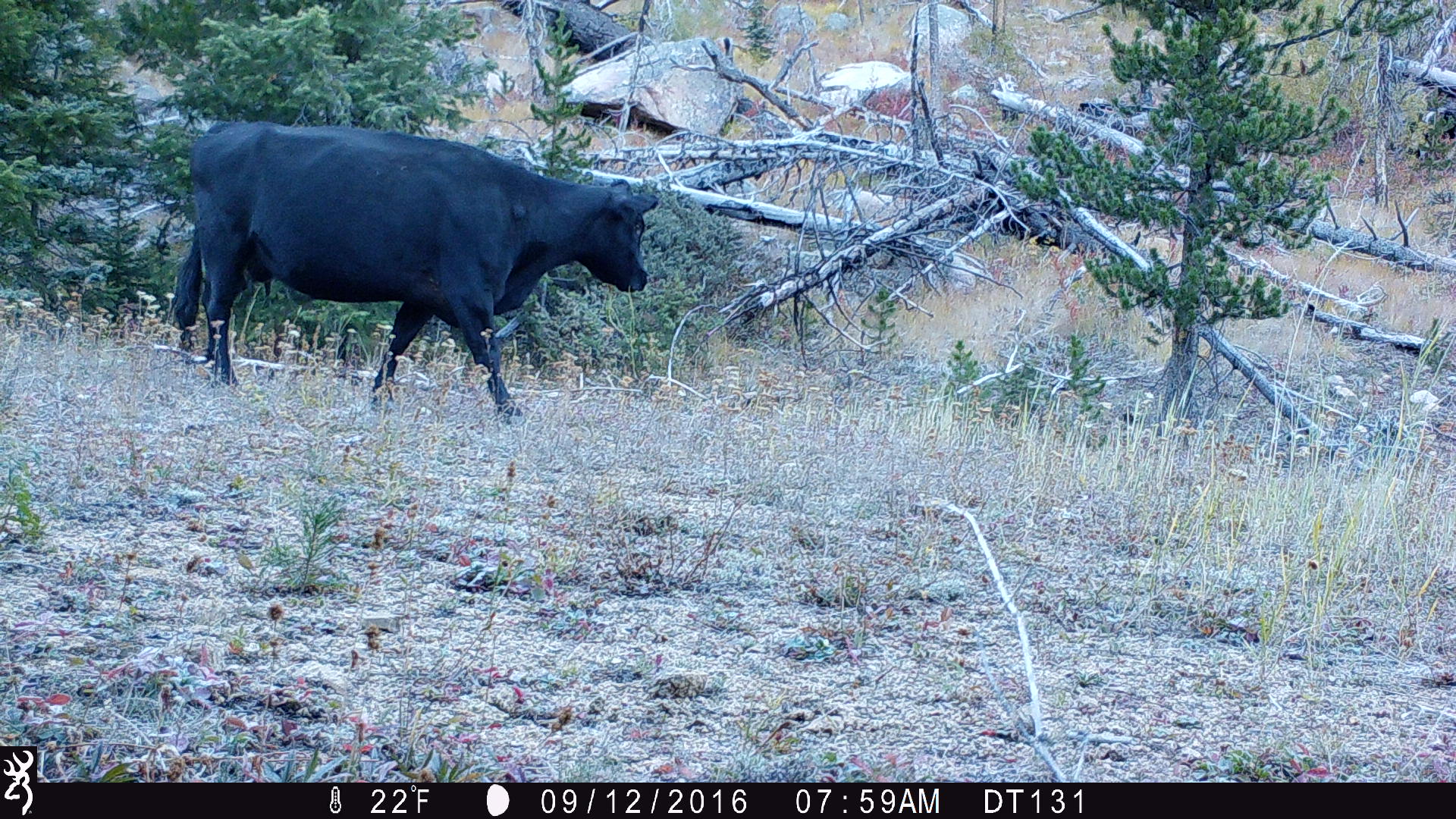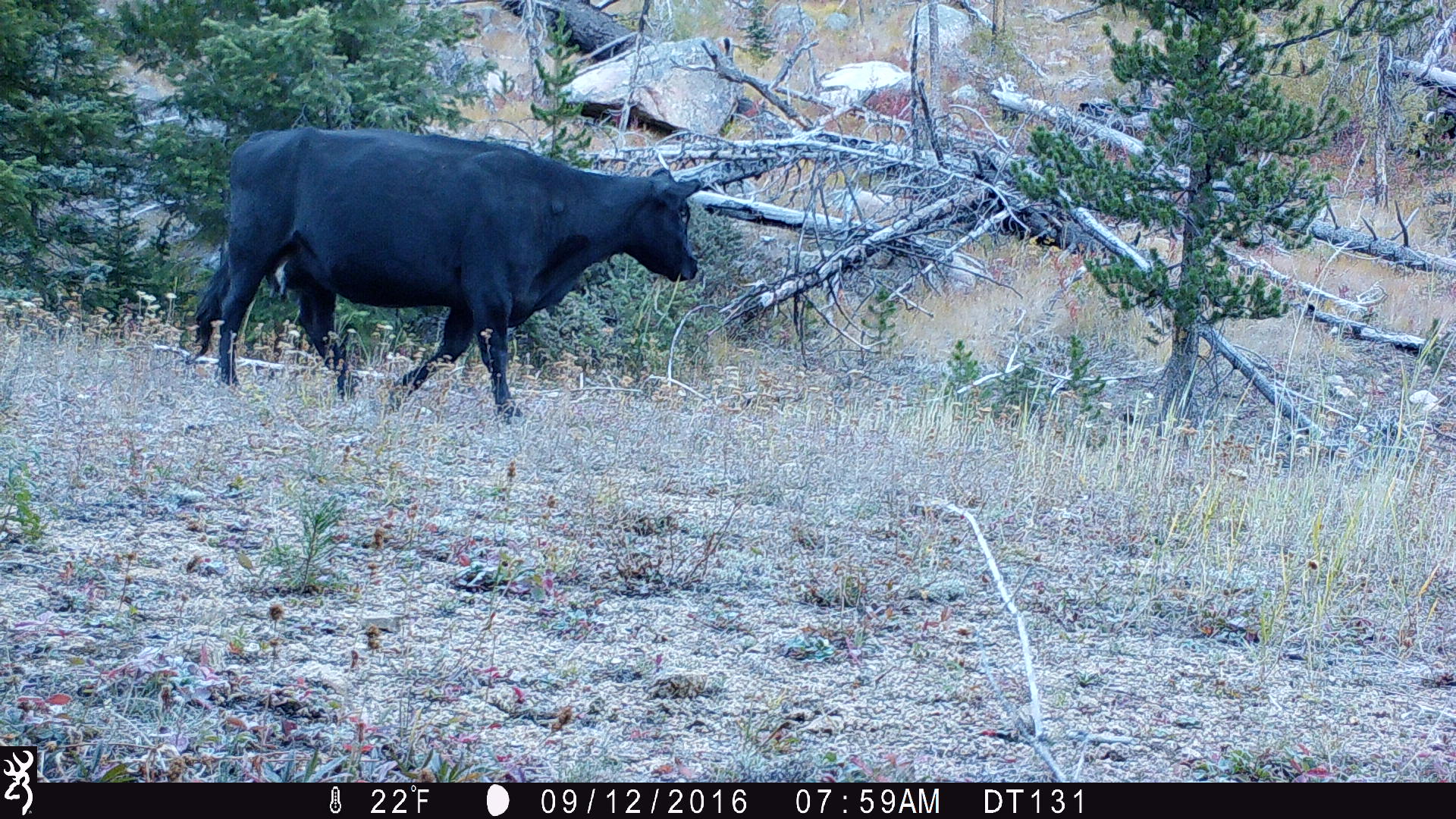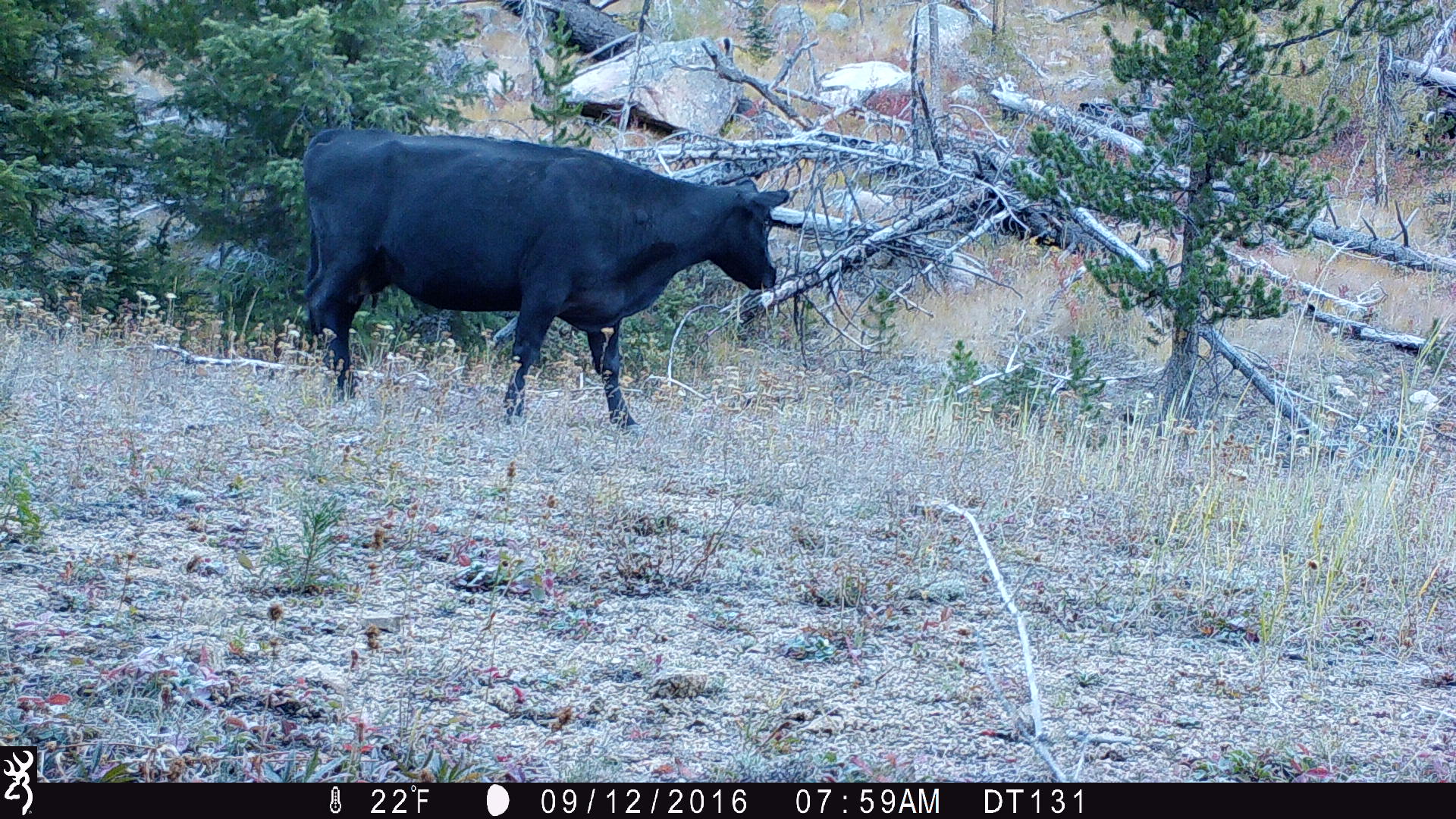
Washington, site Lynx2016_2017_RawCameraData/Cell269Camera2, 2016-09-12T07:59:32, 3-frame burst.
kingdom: Animalia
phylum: Chordata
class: Mammalia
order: Artiodactyla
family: Bovidae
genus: Bos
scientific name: Bos taurus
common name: domestic cattle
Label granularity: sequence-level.